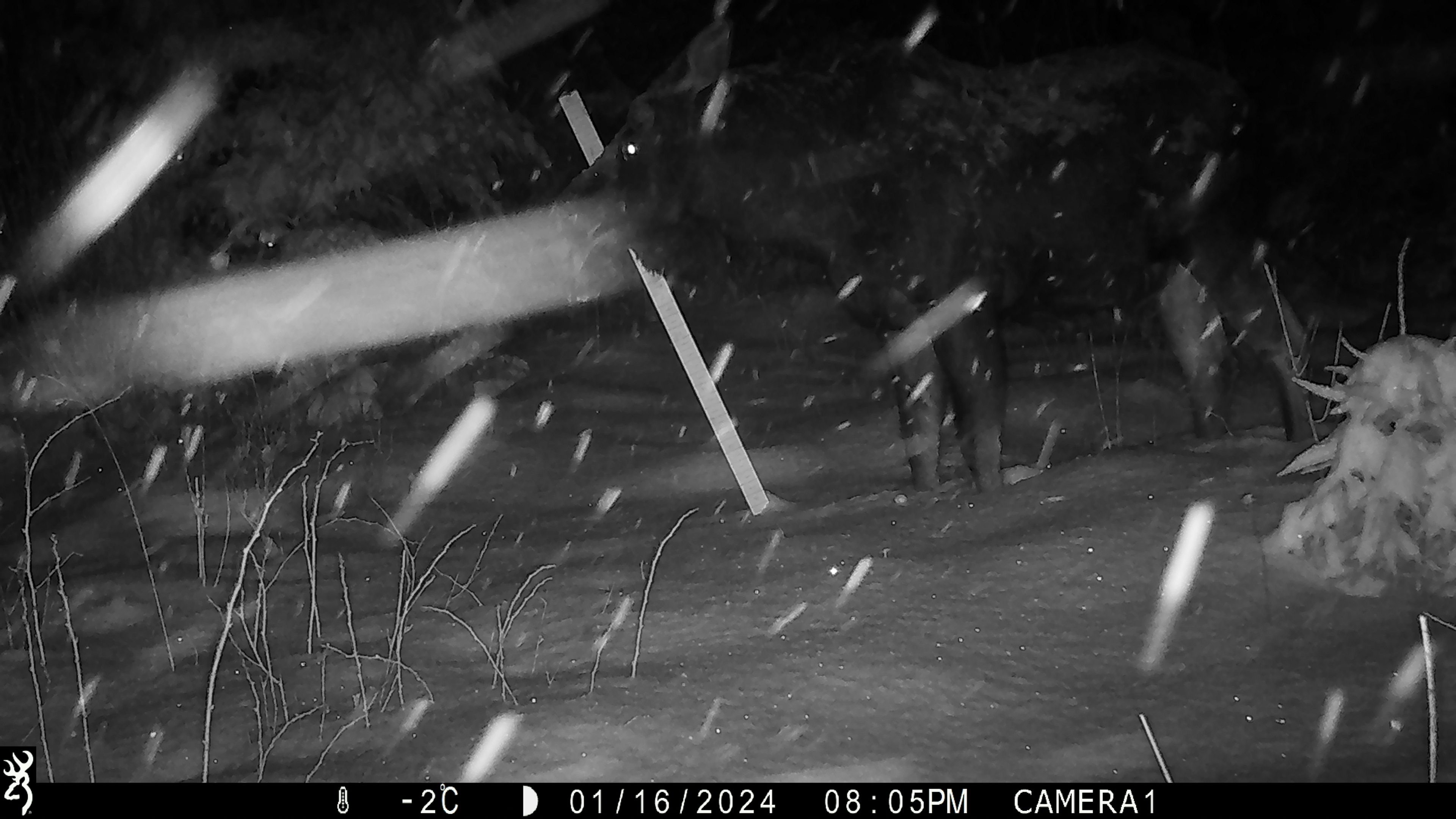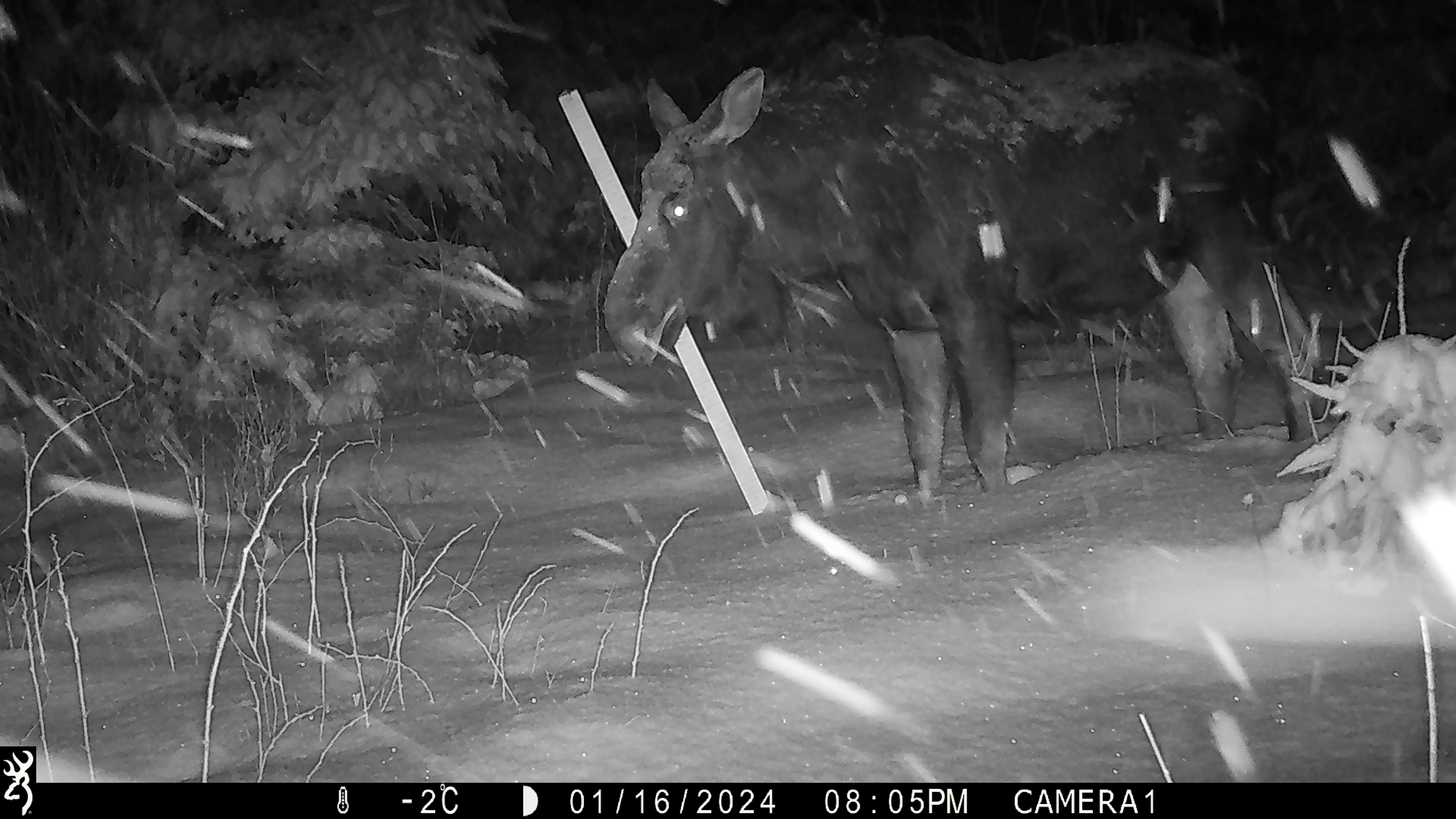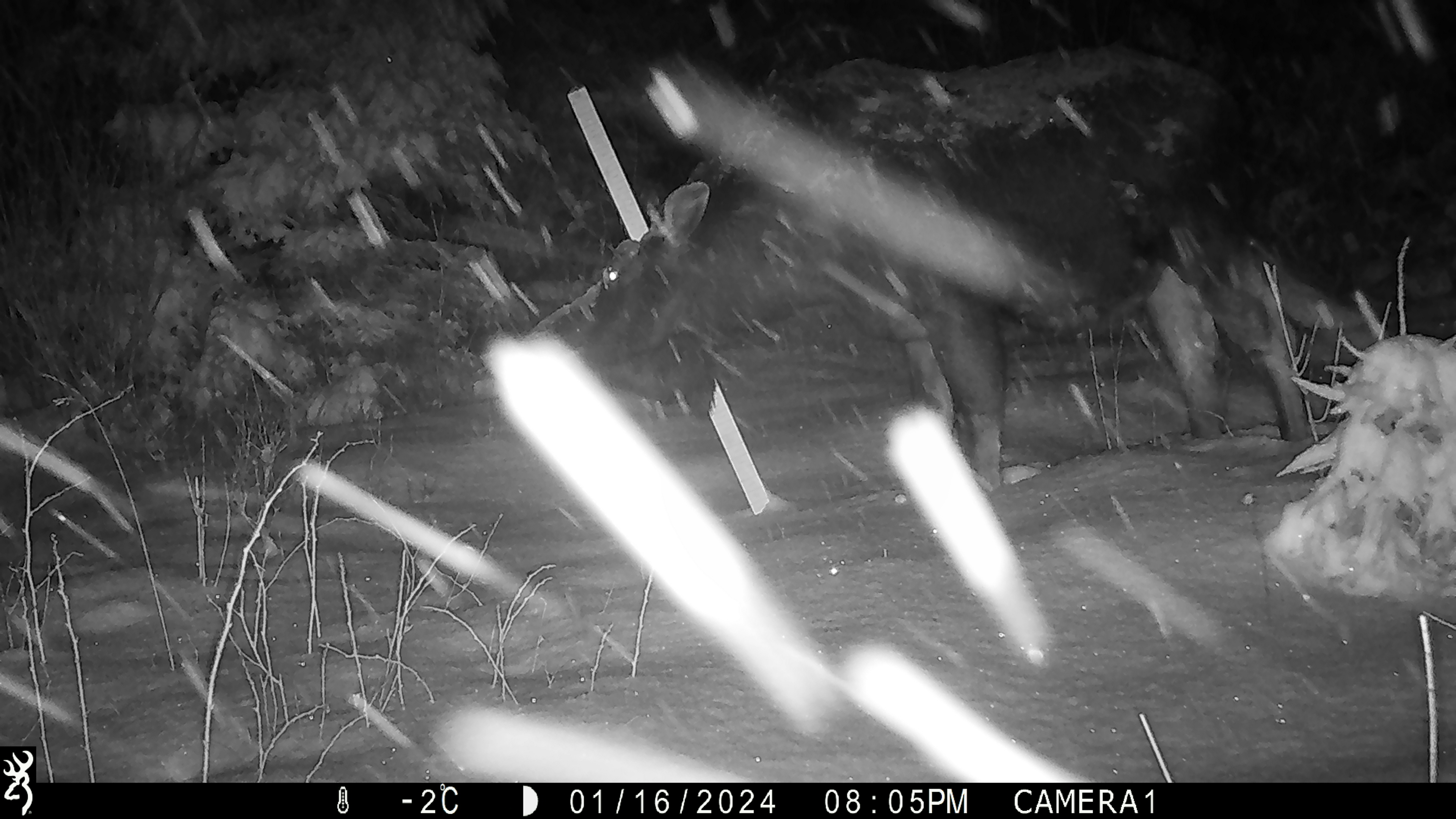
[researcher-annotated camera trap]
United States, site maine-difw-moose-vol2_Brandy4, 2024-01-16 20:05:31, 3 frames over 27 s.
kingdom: Animalia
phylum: Chordata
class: Mammalia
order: Artiodactyla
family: Cervidae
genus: Alces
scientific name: Alces alces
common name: moose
Moose (Alces alces).